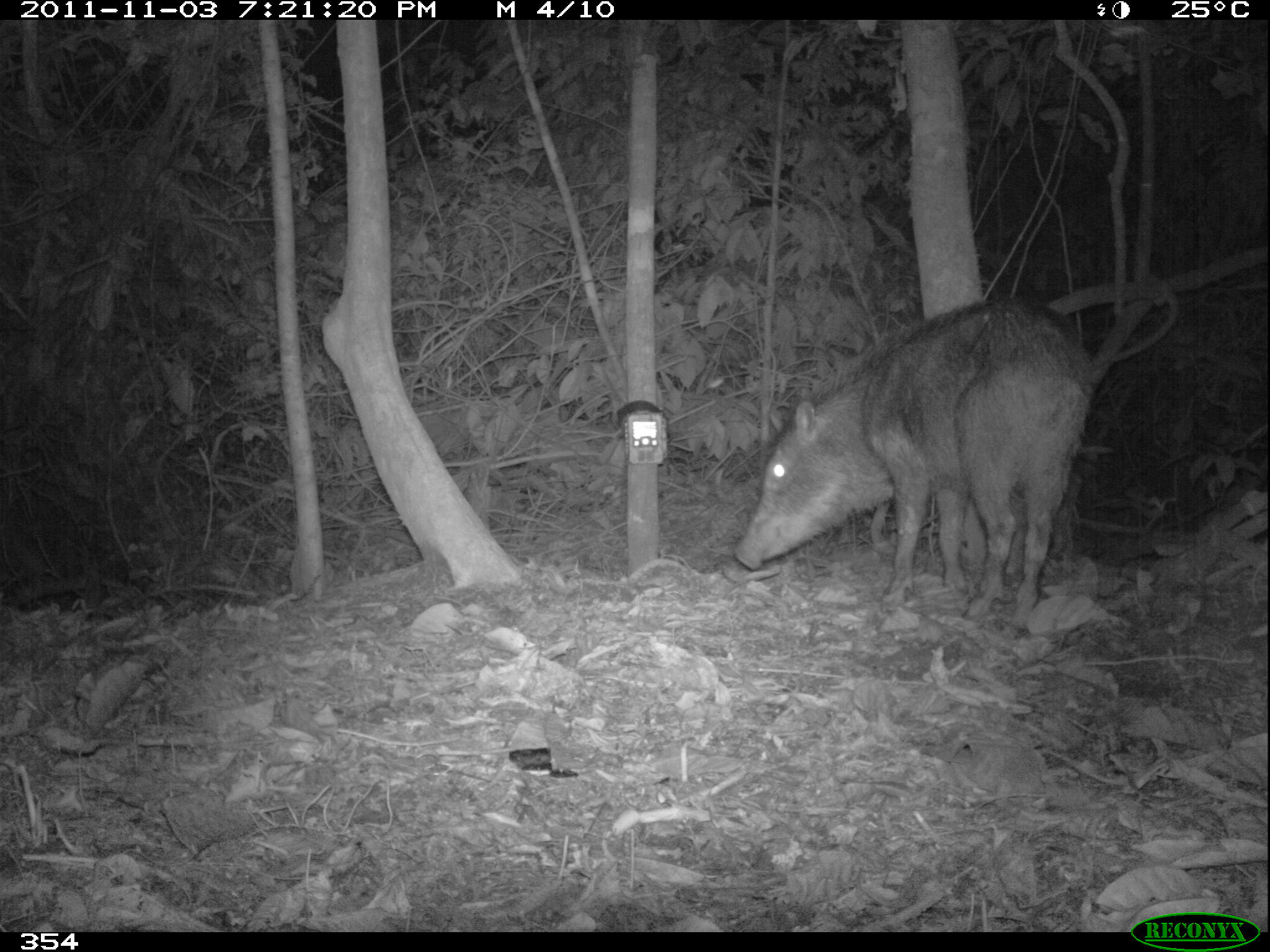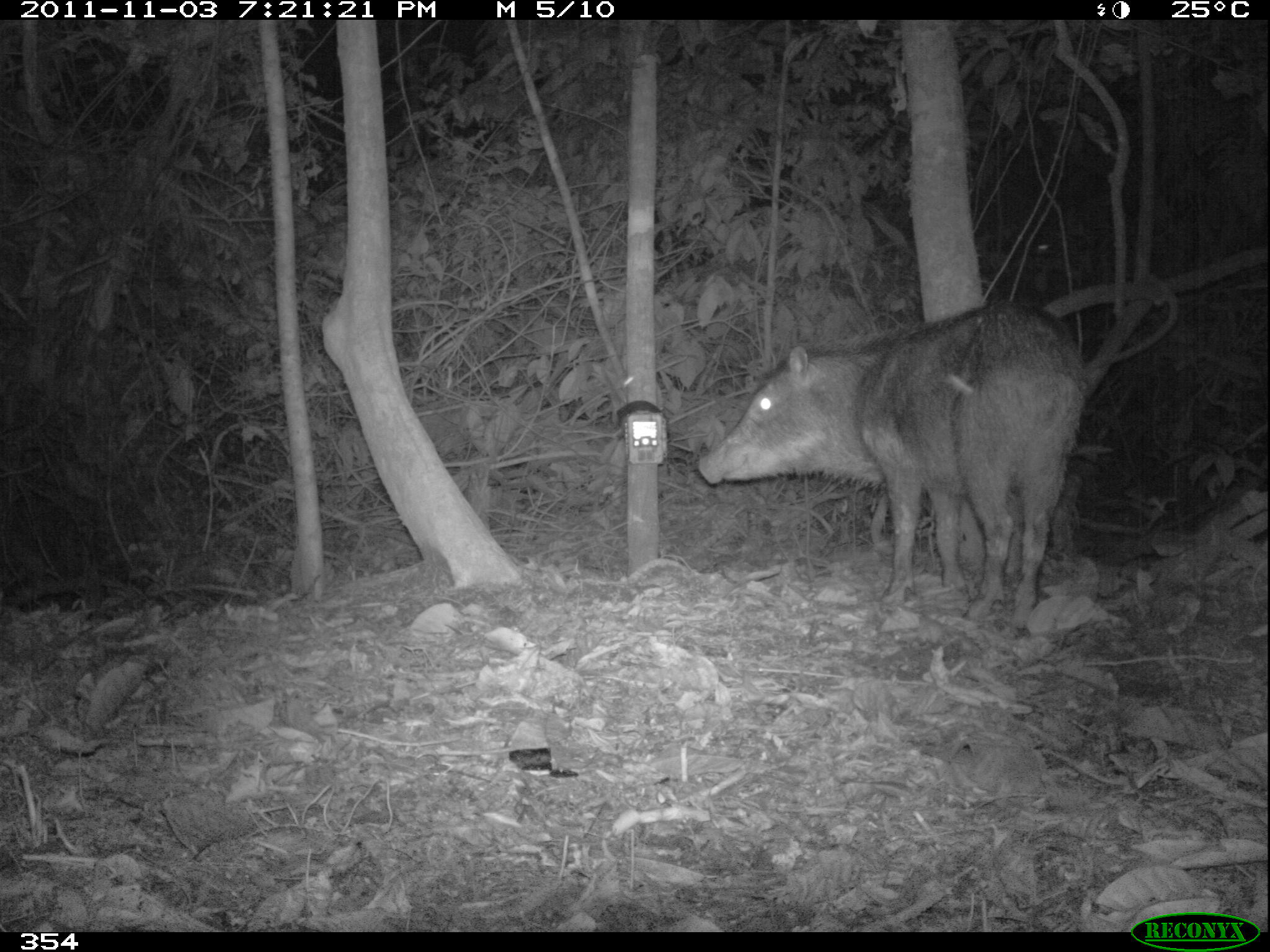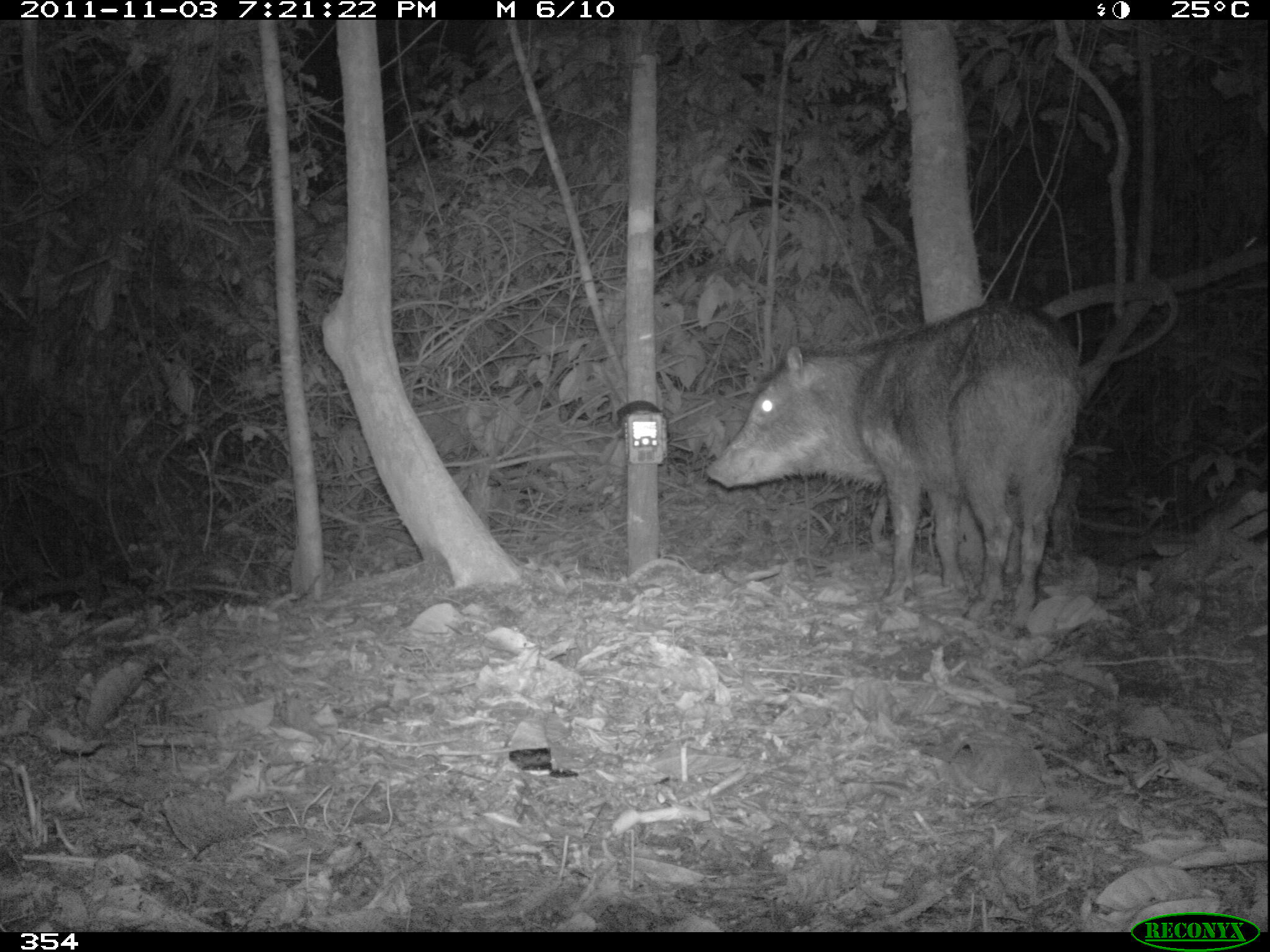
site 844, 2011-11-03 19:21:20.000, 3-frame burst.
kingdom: Animalia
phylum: Chordata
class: Mammalia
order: Artiodactyla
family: Tayassuidae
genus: Tayassu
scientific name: Tayassu pecari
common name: white-lipped peccary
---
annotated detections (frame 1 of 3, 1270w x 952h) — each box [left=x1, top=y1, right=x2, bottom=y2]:
tayassu pecari: [left=729, top=298, right=1094, bottom=625]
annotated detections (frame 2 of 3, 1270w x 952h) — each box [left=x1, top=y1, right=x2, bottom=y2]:
tayassu pecari: [left=694, top=298, right=1090, bottom=629]